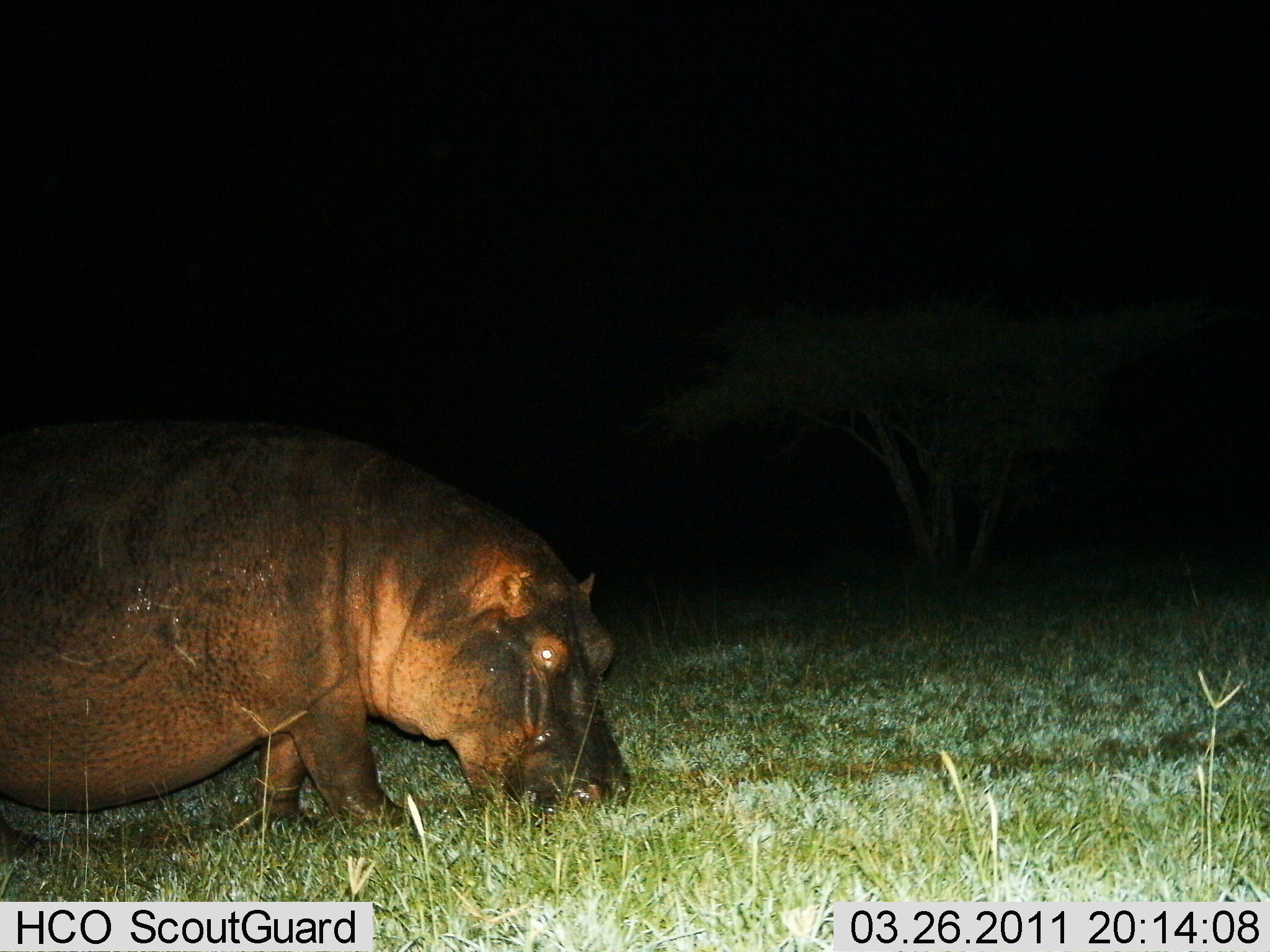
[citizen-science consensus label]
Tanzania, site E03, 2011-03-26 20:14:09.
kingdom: Animalia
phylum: Chordata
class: Mammalia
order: Artiodactyla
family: Hippopotamidae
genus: Hippopotamus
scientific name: Hippopotamus amphibius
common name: hippopotamus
Hippopotamus (Hippopotamus amphibius), count 1. Behavior (volunteer vote fractions): standing 8%, resting 0%, moving 8%, interacting 0%. Young present (vote fraction): 0%. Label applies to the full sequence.